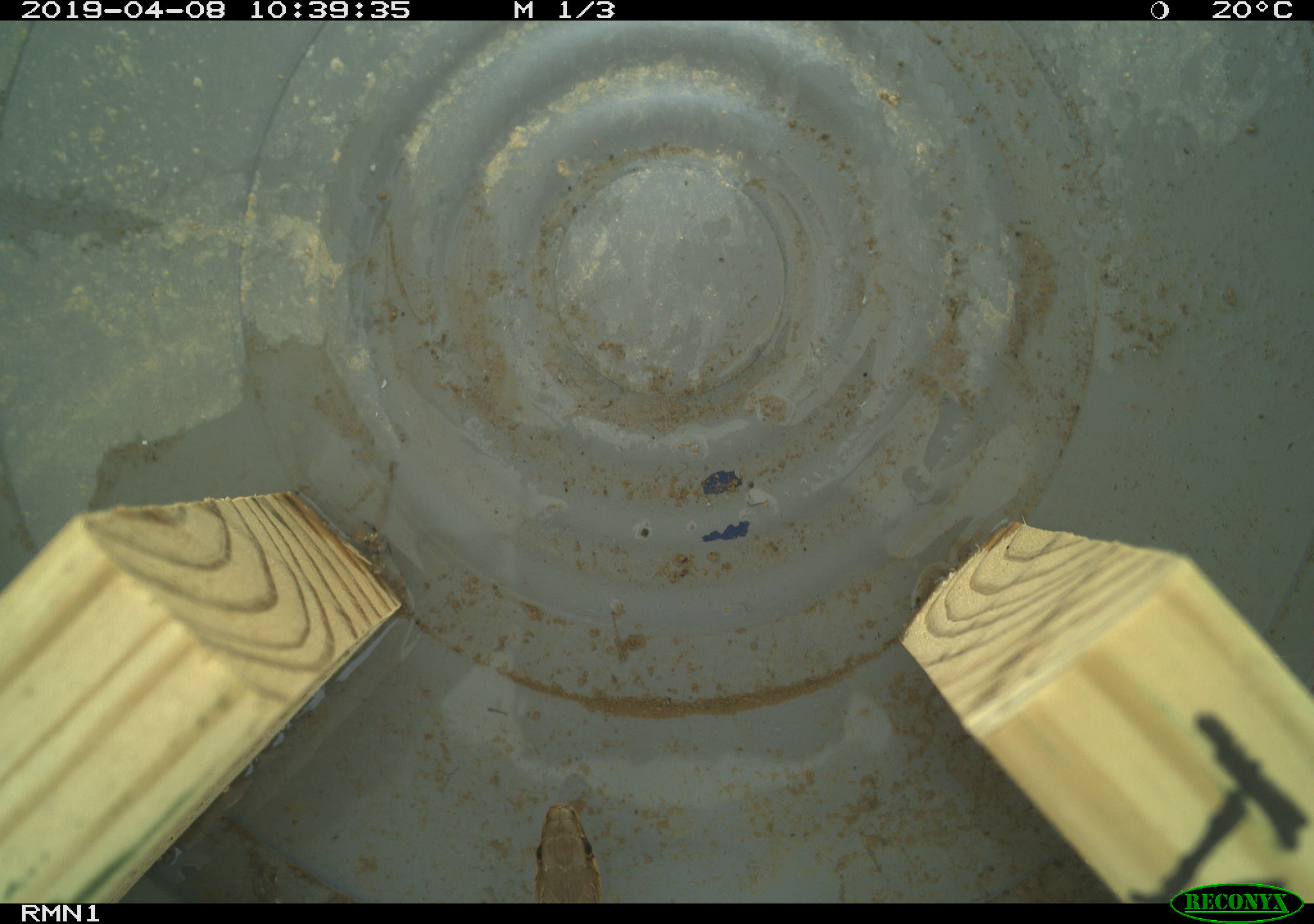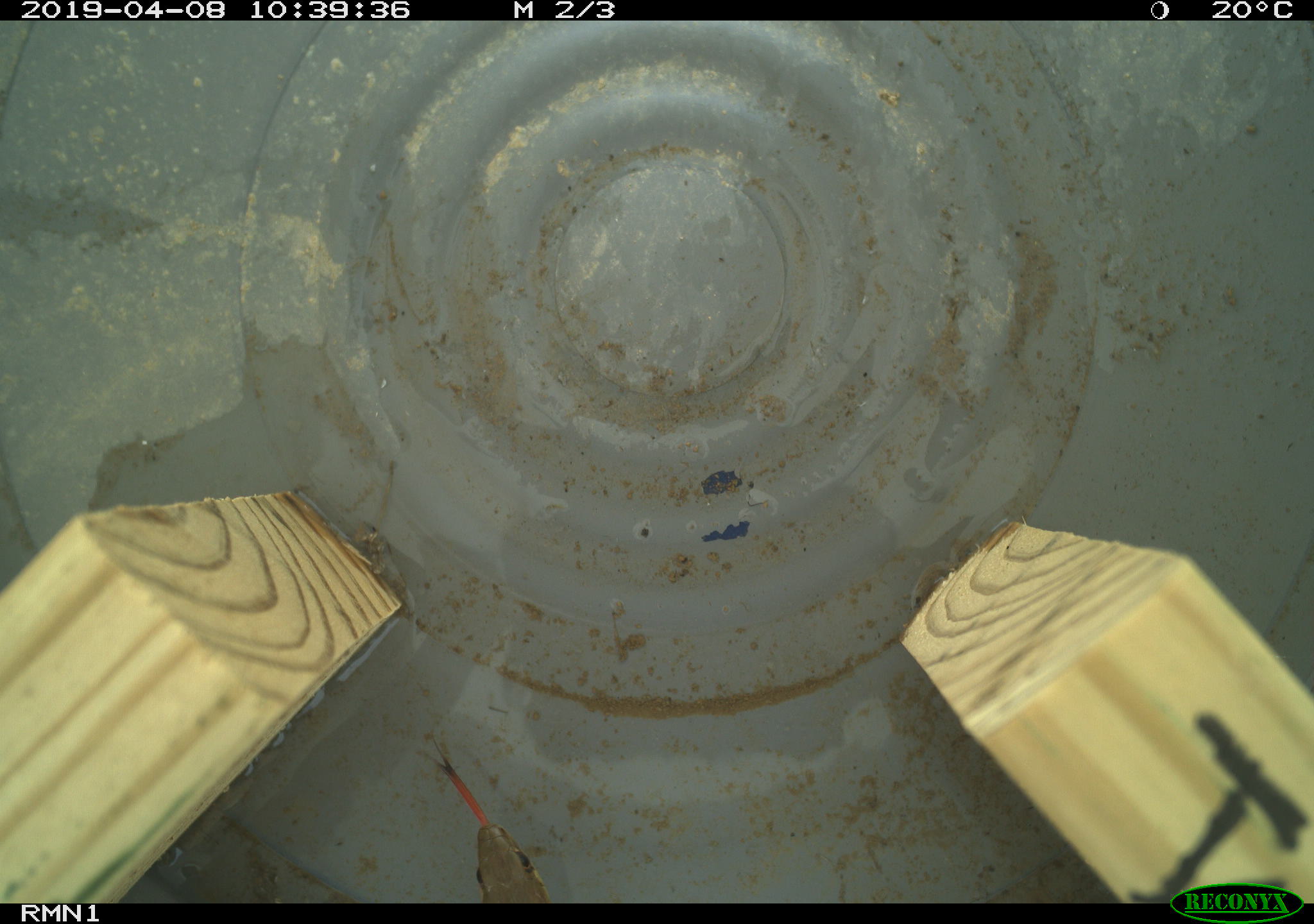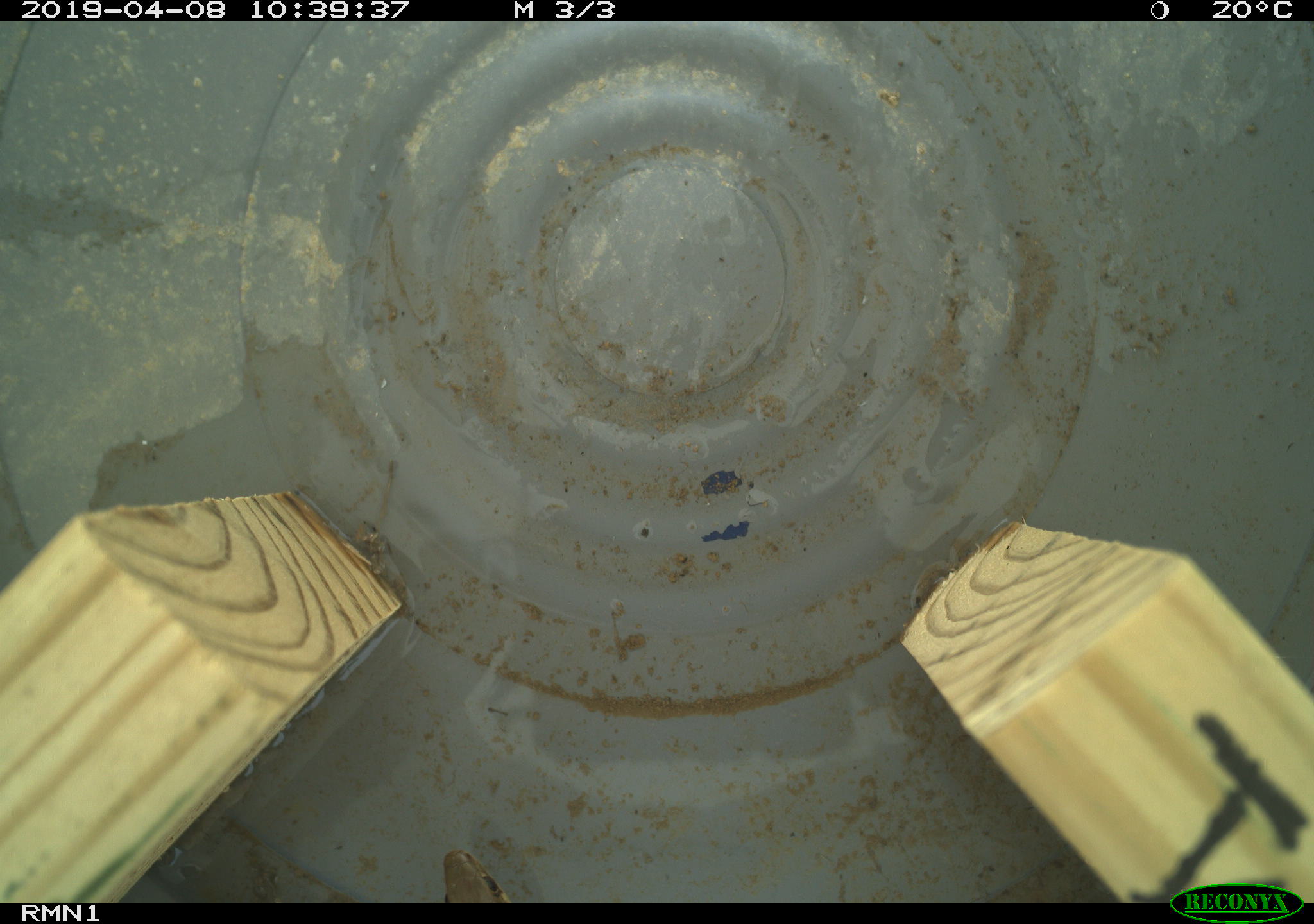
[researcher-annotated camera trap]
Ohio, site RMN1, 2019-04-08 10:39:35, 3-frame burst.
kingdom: Animalia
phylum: Chordata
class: Reptilia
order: Squamata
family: Colubridae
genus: Thamnophis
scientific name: Thamnophis sirtalis sirtalis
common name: eastern gartersnake